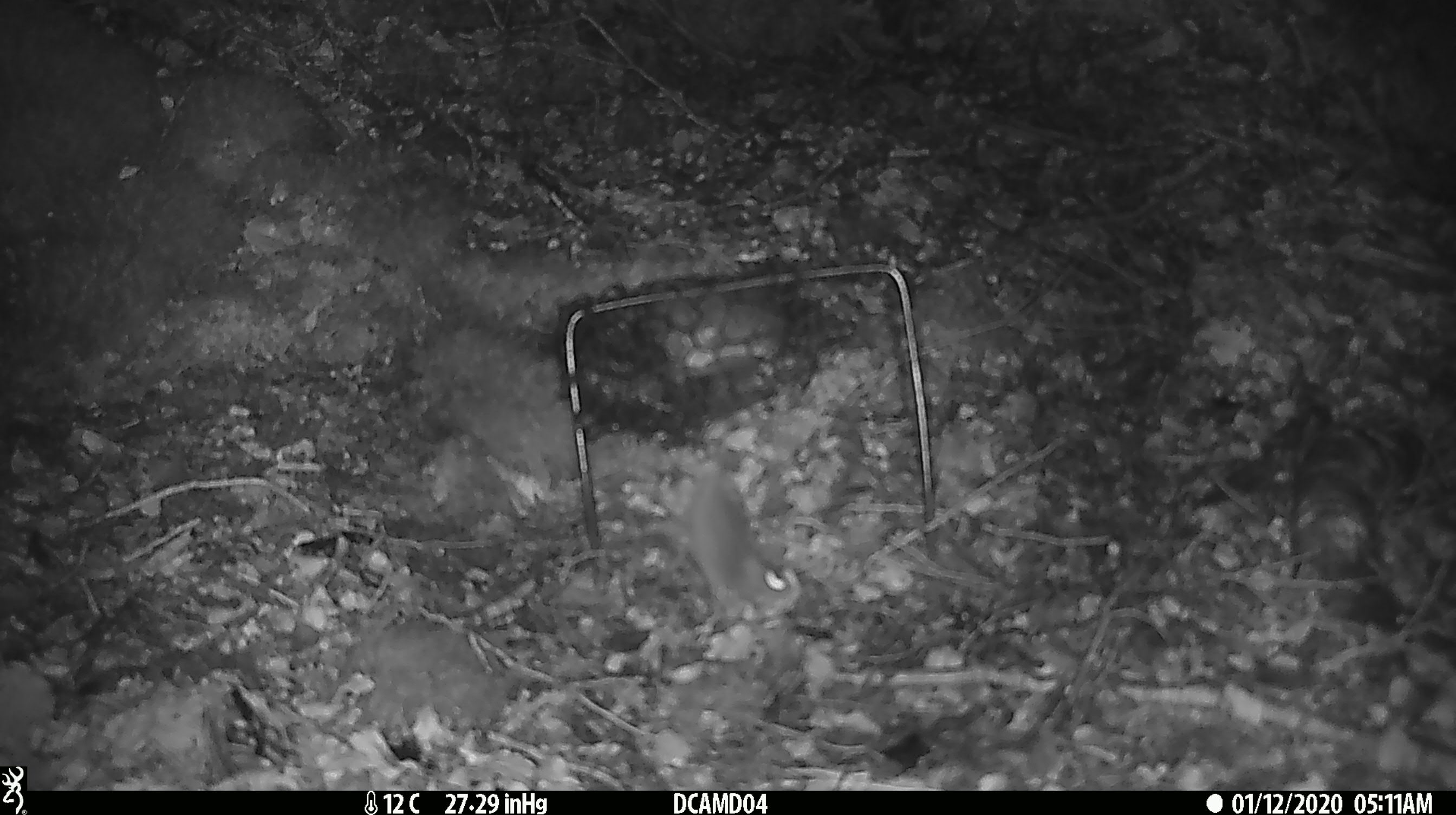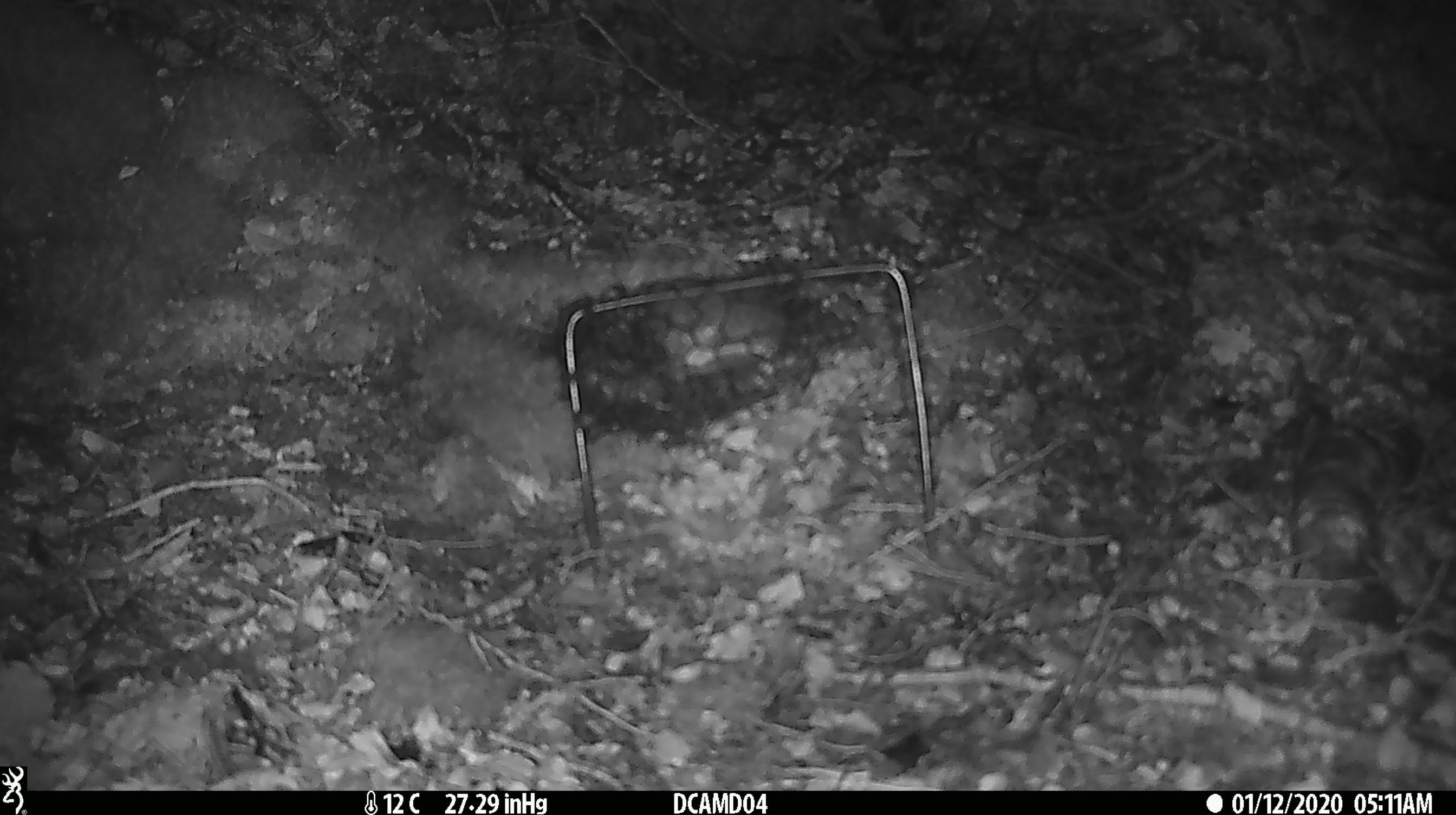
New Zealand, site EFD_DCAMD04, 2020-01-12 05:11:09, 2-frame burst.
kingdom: Animalia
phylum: Chordata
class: Mammalia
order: Rodentia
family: Muridae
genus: Mus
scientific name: Mus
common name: mouse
Mouse (Mus).